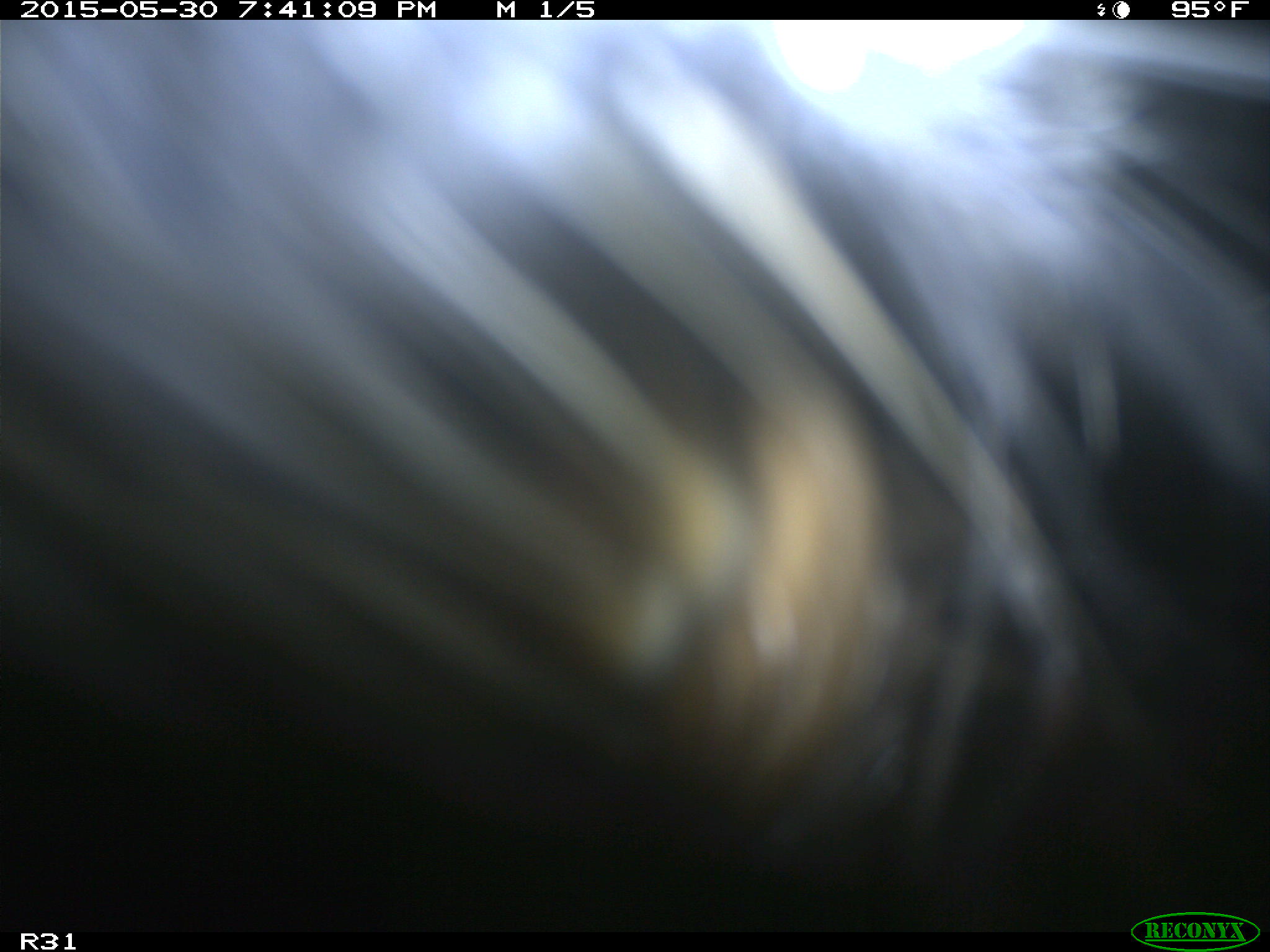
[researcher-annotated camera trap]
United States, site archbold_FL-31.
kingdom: Animalia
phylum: Chordata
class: Mammalia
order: Artiodactyla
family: Bovidae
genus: Bos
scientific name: Bos taurus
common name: domestic cow